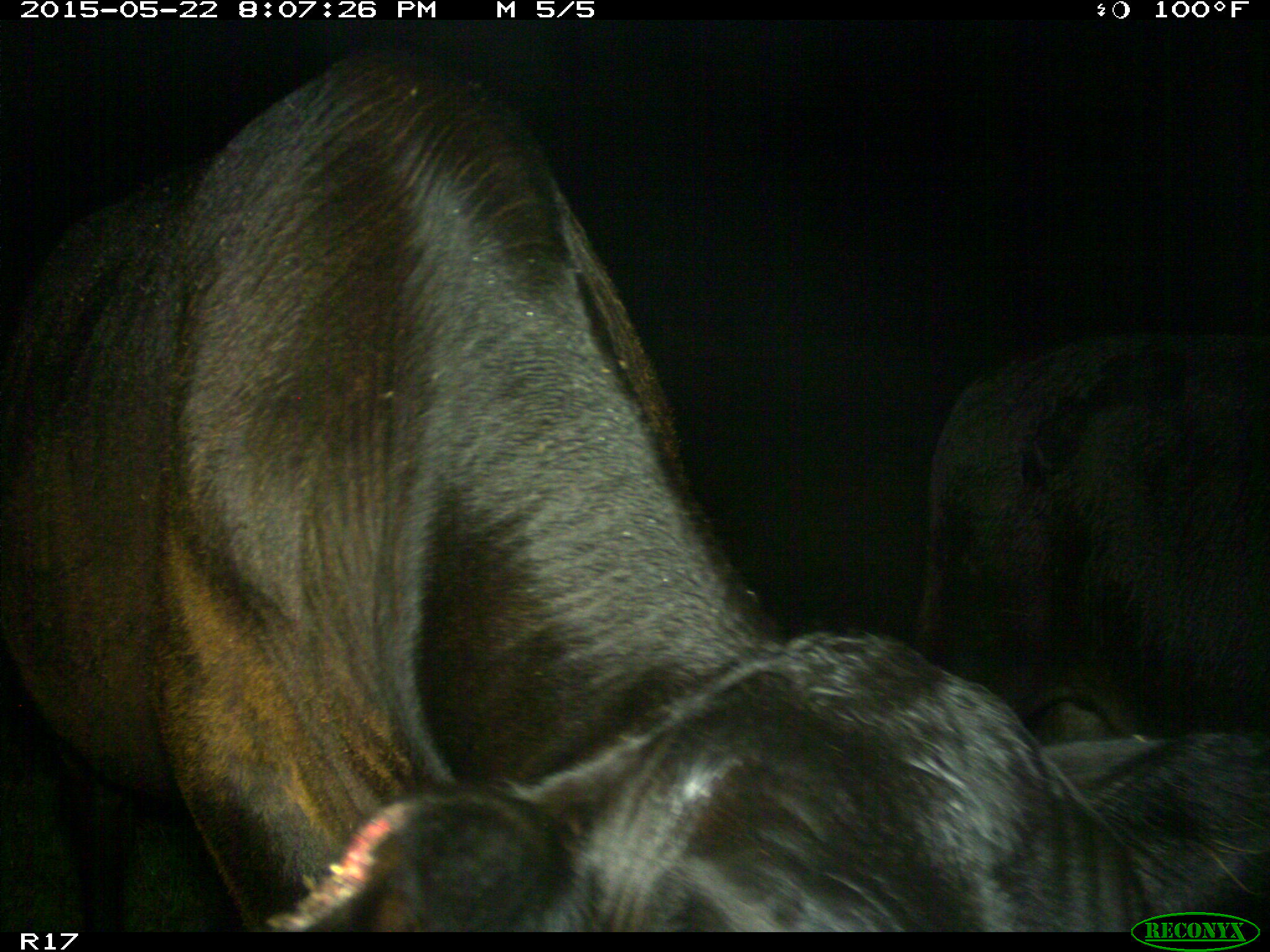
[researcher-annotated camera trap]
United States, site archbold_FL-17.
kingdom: Animalia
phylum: Chordata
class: Mammalia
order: Artiodactyla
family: Bovidae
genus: Bos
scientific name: Bos taurus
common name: domestic cow